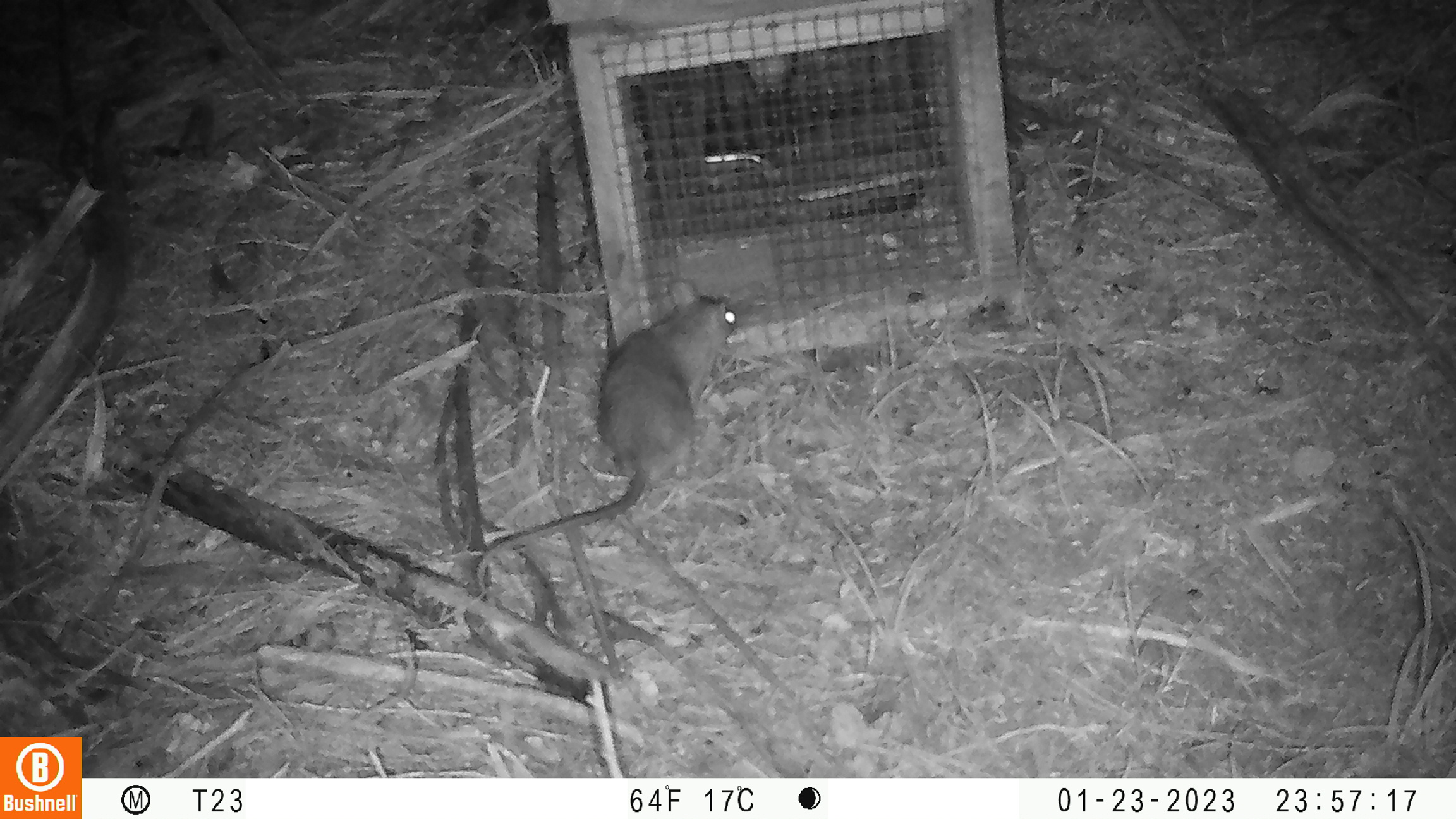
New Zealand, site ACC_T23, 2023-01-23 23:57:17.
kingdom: Animalia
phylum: Chordata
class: Mammalia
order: Rodentia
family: Muridae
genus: Rattus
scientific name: Rattus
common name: rat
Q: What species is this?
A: Rat (Rattus).